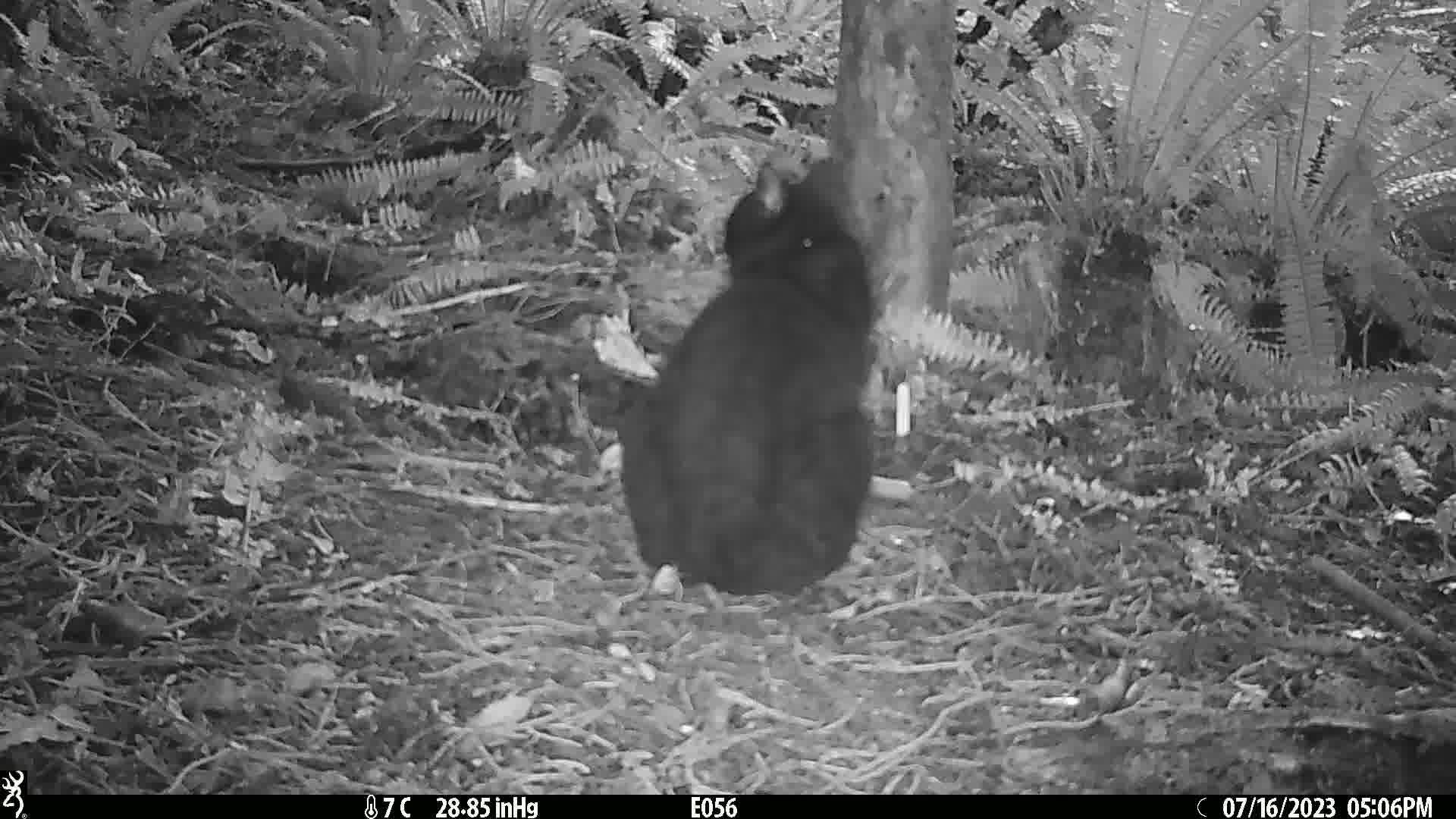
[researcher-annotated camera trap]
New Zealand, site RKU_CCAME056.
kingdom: Animalia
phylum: Chordata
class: Mammalia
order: Carnivora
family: Felidae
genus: Felis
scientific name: Felis catus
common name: domestic cat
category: cat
Cat (domestic cat) (Felis catus).